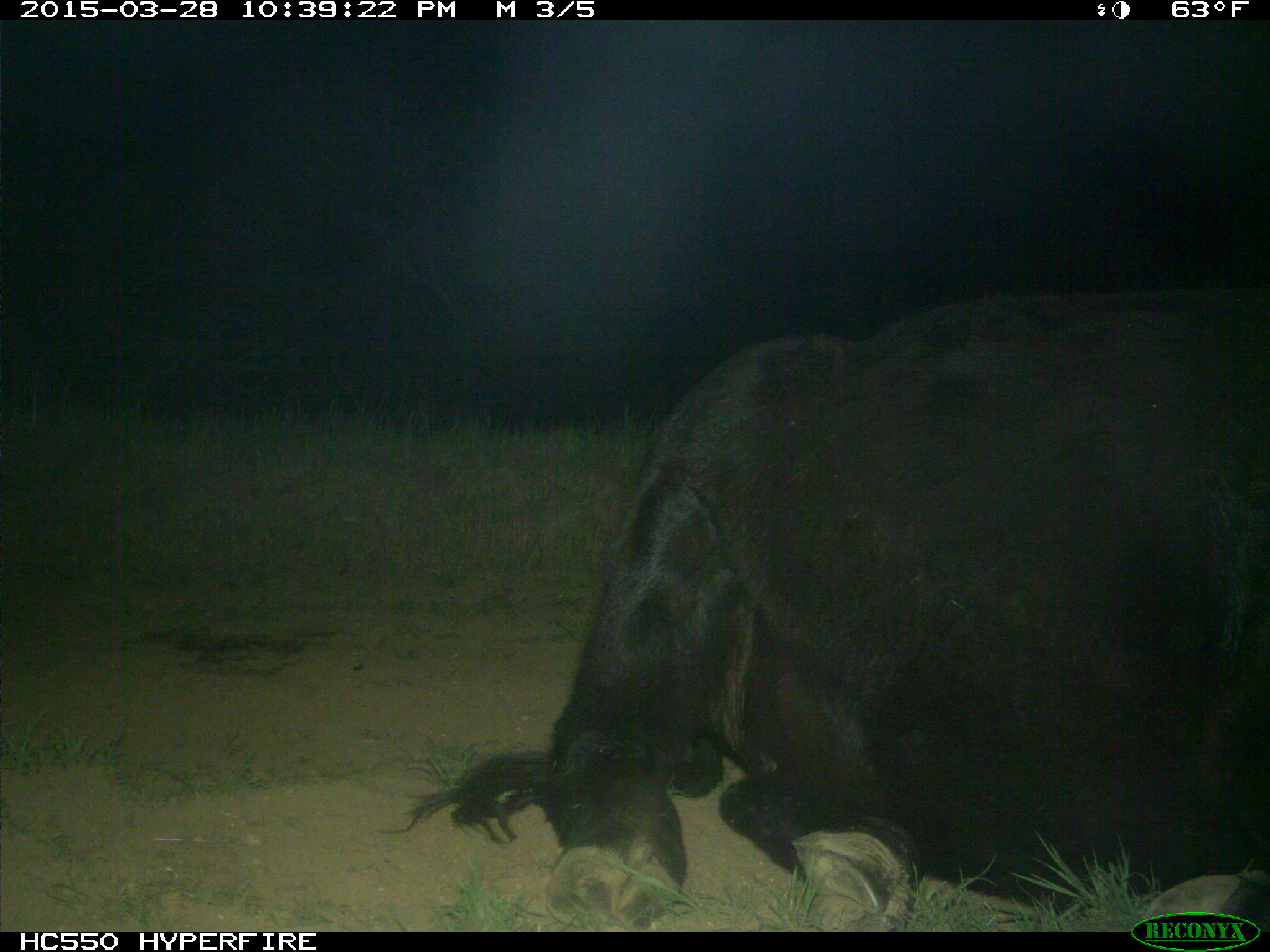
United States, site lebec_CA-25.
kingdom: Animalia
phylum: Chordata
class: Mammalia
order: Artiodactyla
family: Bovidae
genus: Bos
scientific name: Bos taurus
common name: domestic cow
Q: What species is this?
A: Bos taurus (domestic cow).